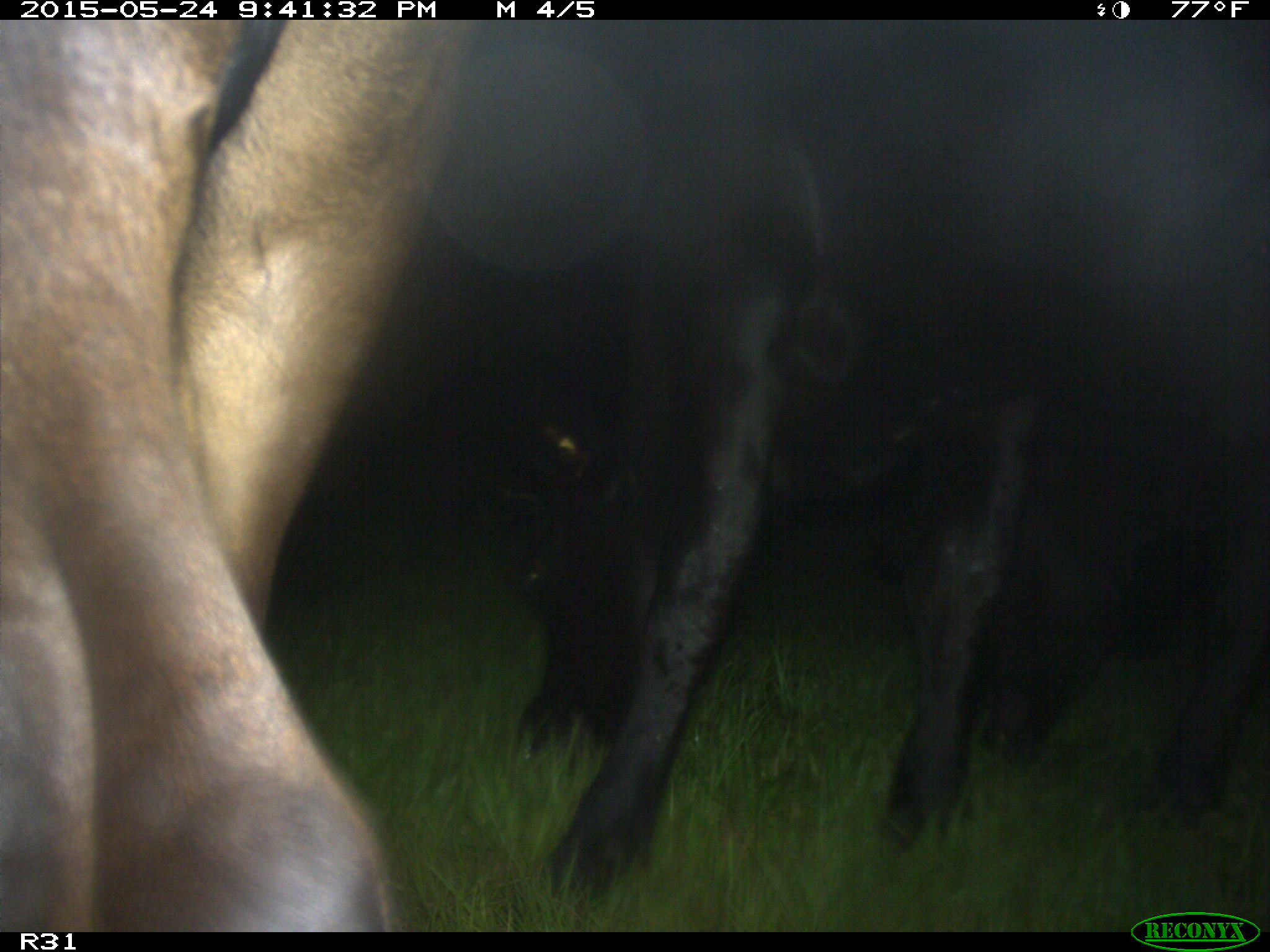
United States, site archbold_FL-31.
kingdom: Animalia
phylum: Chordata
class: Mammalia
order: Artiodactyla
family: Bovidae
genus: Bos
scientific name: Bos taurus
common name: domestic cow